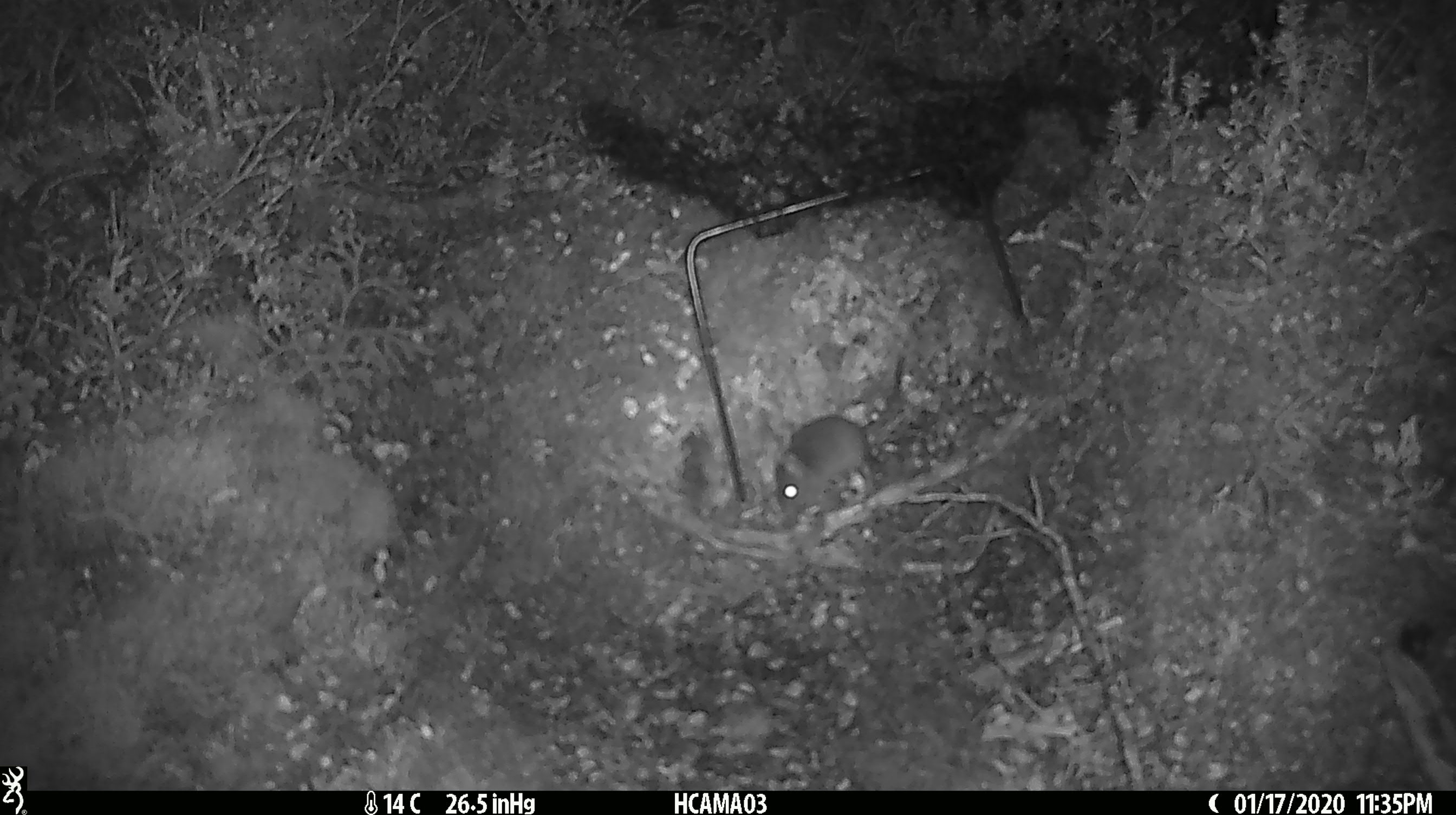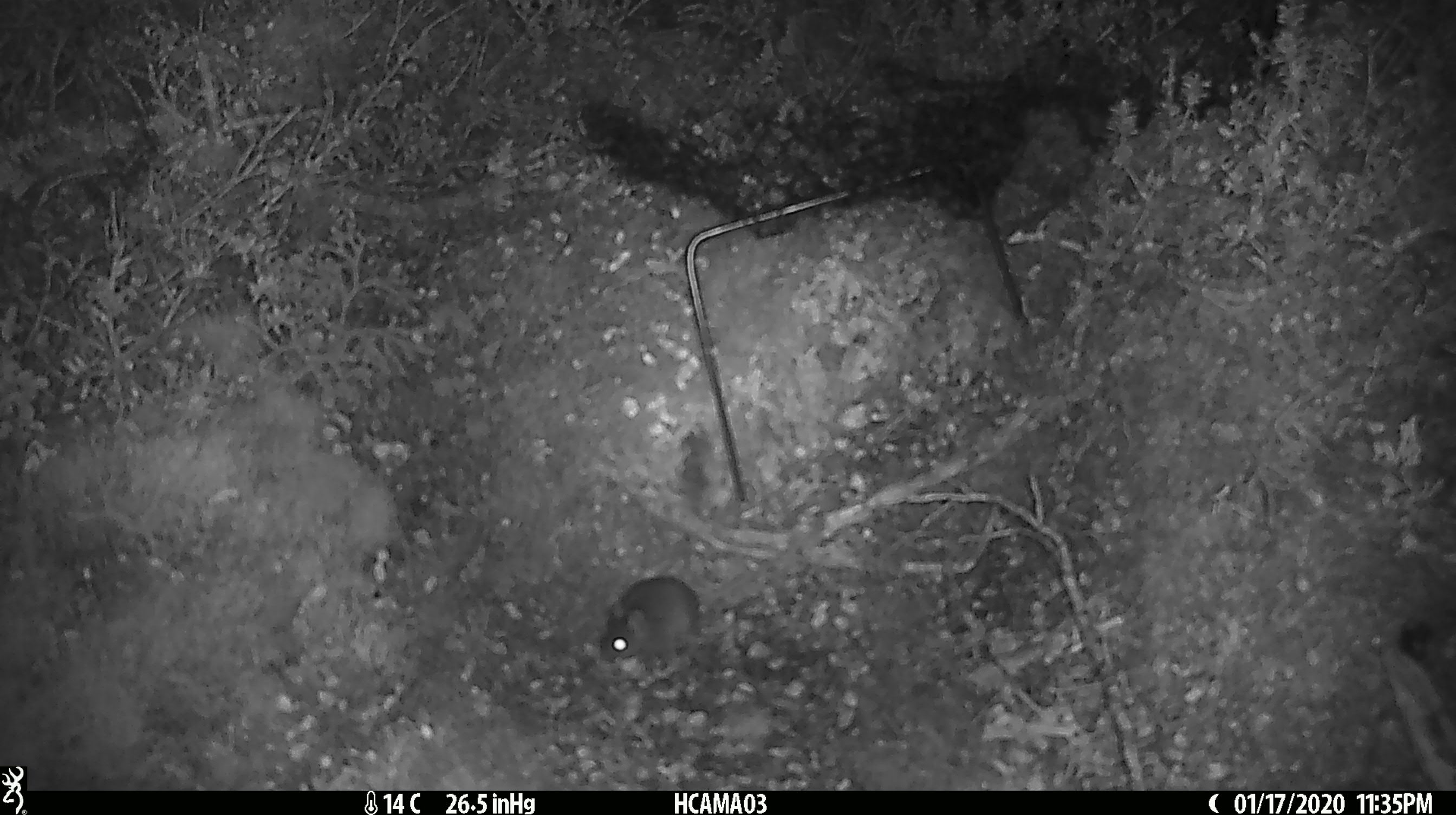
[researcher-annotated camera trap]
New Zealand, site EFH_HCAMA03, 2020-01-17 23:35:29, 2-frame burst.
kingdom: Animalia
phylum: Chordata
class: Mammalia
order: Rodentia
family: Muridae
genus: Mus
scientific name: Mus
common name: mouse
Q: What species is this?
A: Mouse (Mus).